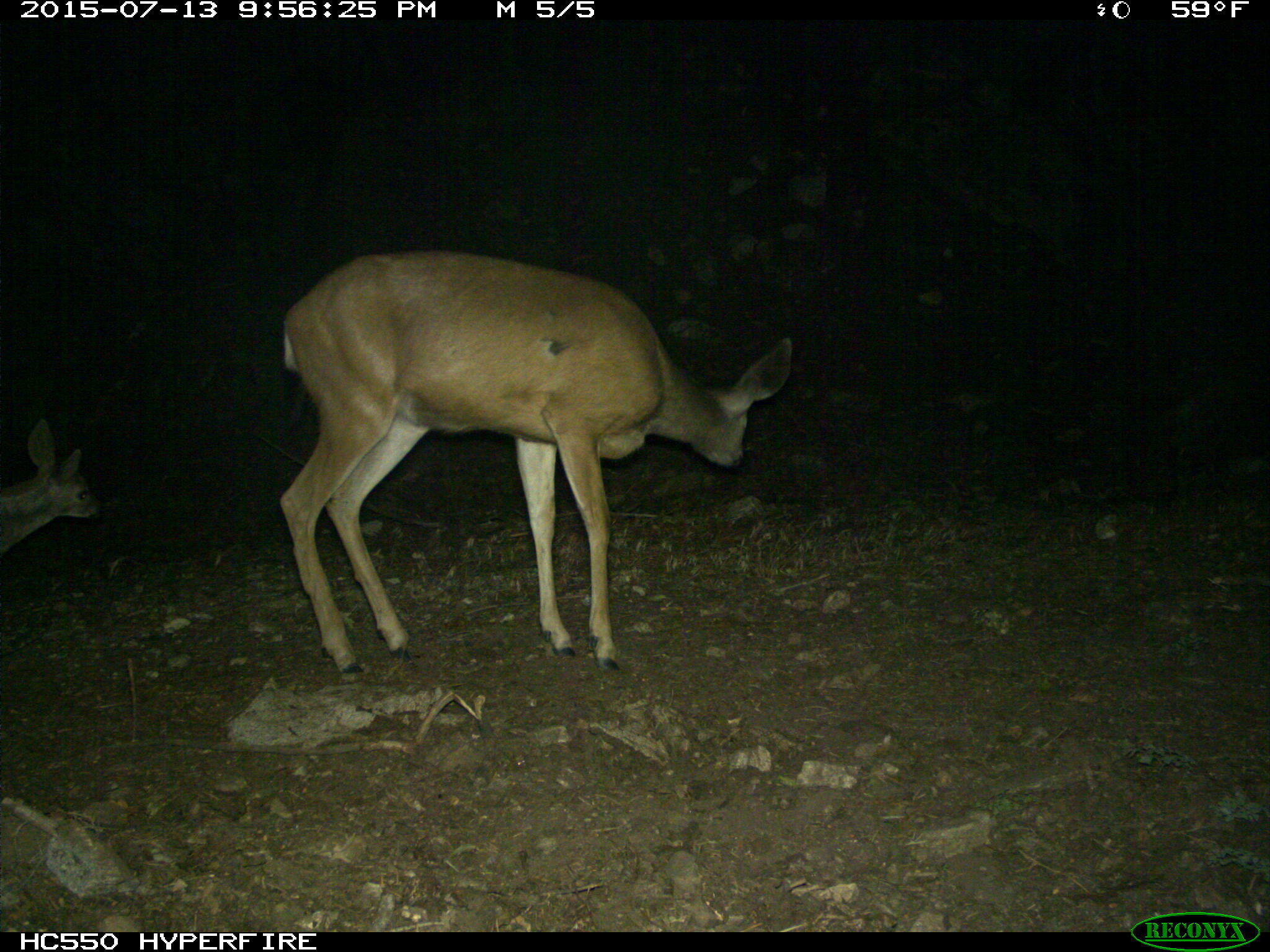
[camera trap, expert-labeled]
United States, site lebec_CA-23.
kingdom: Animalia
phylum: Chordata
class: Mammalia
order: Artiodactyla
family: Cervidae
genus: Odocoileus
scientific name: Odocoileus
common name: deer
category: unidentified deer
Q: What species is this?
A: Unidentified deer (deer) (Odocoileus).